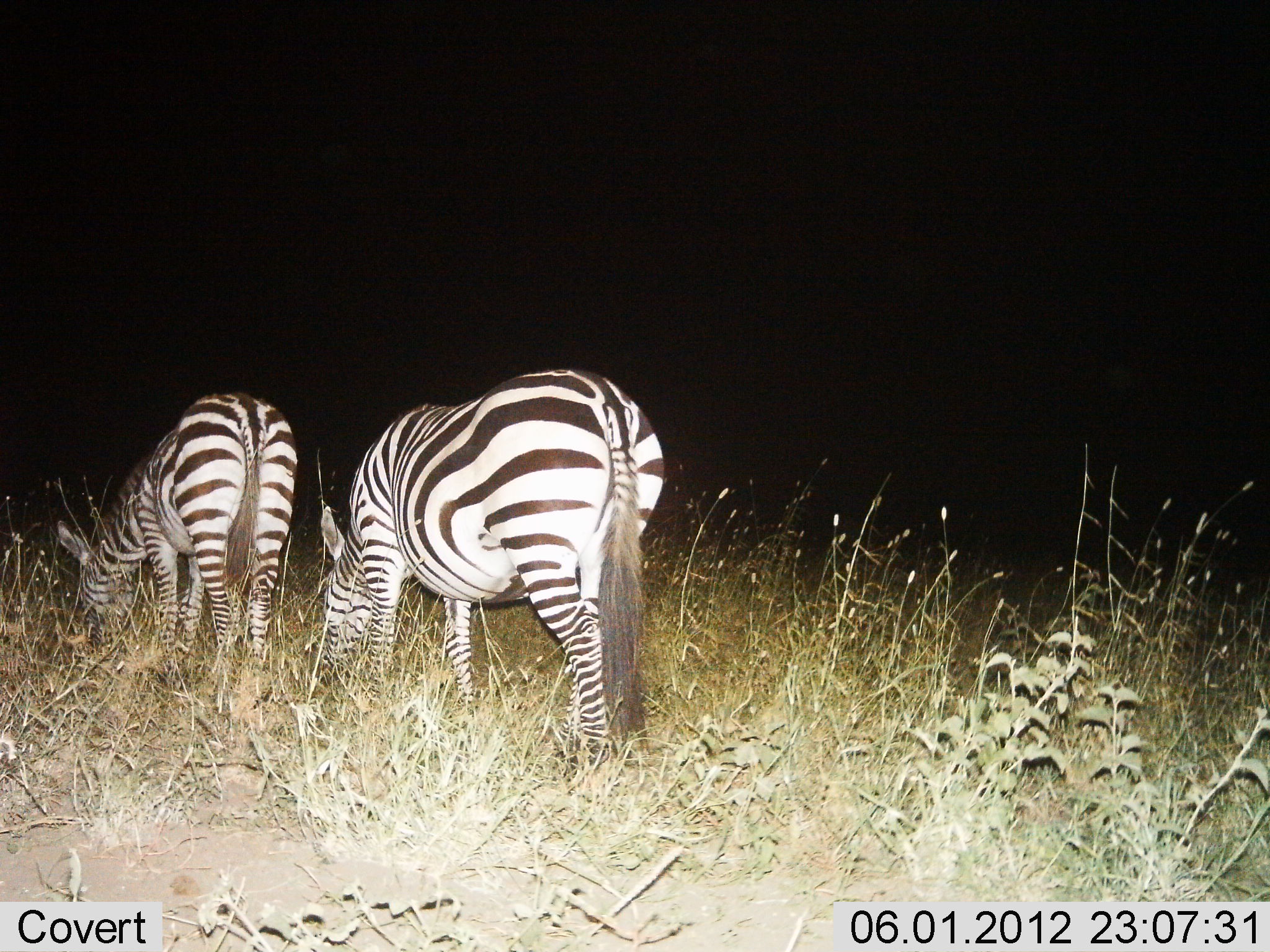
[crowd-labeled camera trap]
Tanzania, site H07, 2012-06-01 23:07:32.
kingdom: Animalia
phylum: Chordata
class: Mammalia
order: Perissodactyla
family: Equidae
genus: Equus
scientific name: Equus quagga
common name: plains zebra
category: zebra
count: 2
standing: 30%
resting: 0%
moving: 0%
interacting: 0%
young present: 0%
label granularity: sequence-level